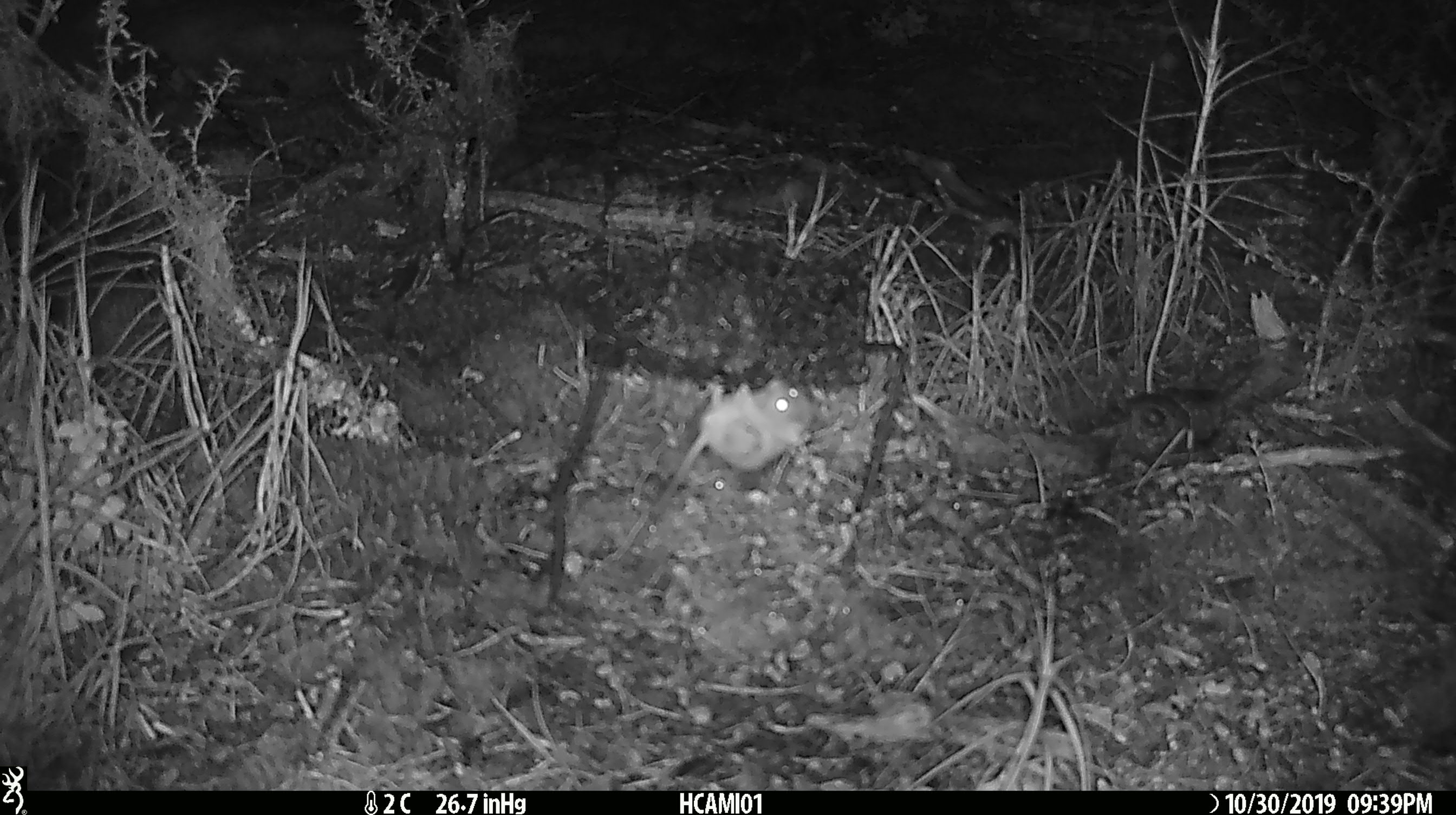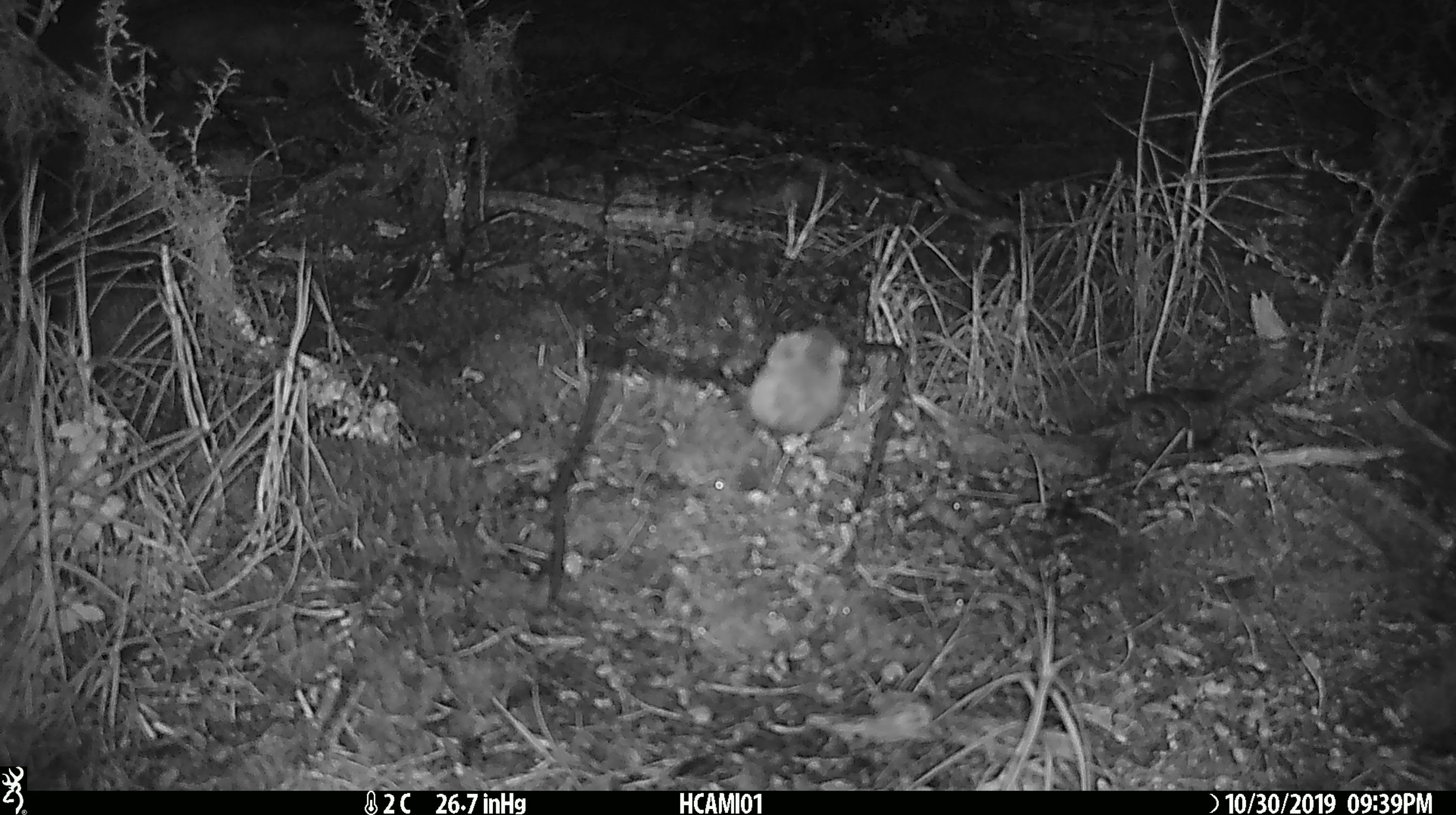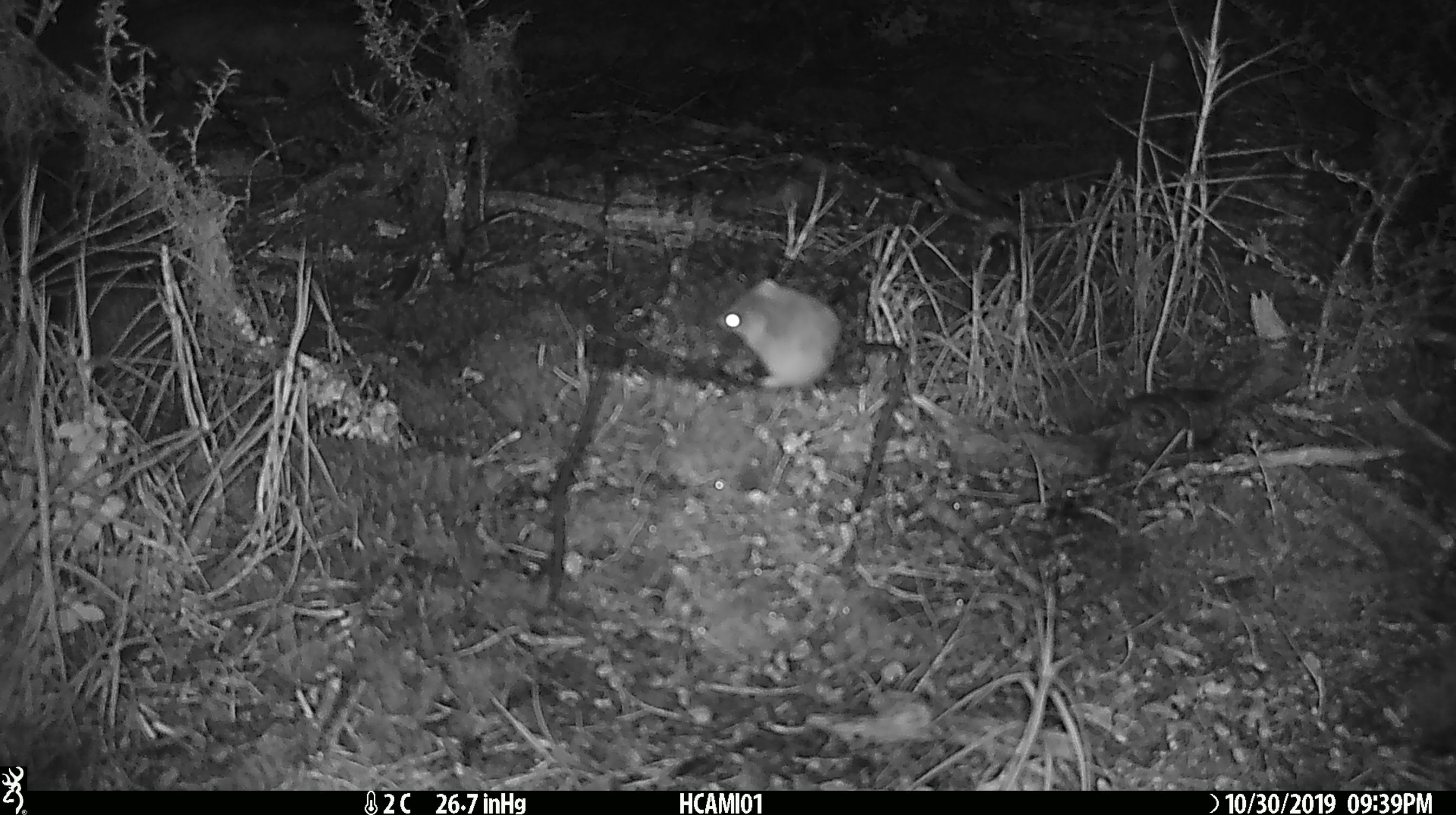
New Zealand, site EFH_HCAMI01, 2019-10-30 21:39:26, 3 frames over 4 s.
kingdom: Animalia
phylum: Chordata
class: Mammalia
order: Rodentia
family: Muridae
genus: Mus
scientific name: Mus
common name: mouse